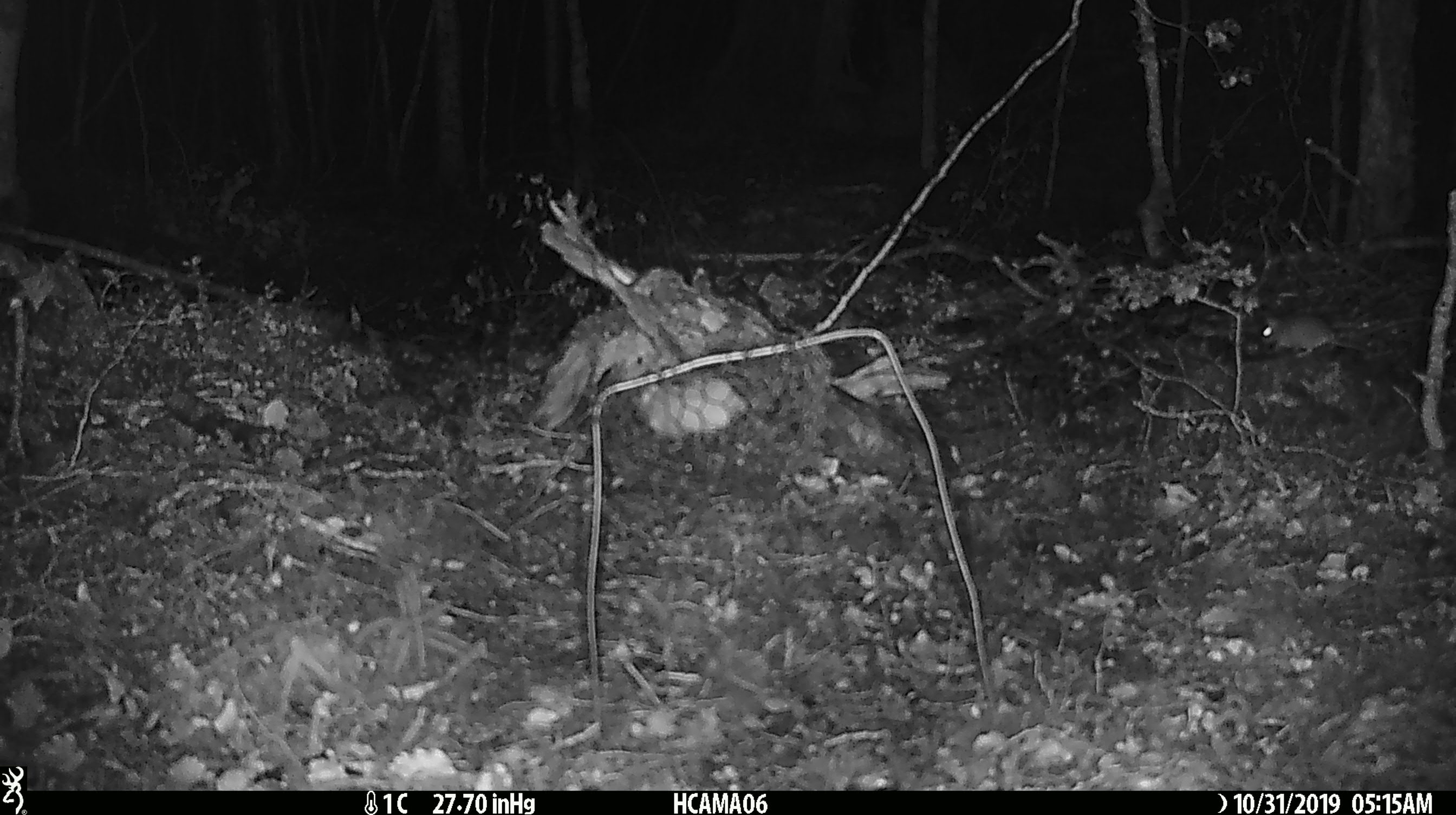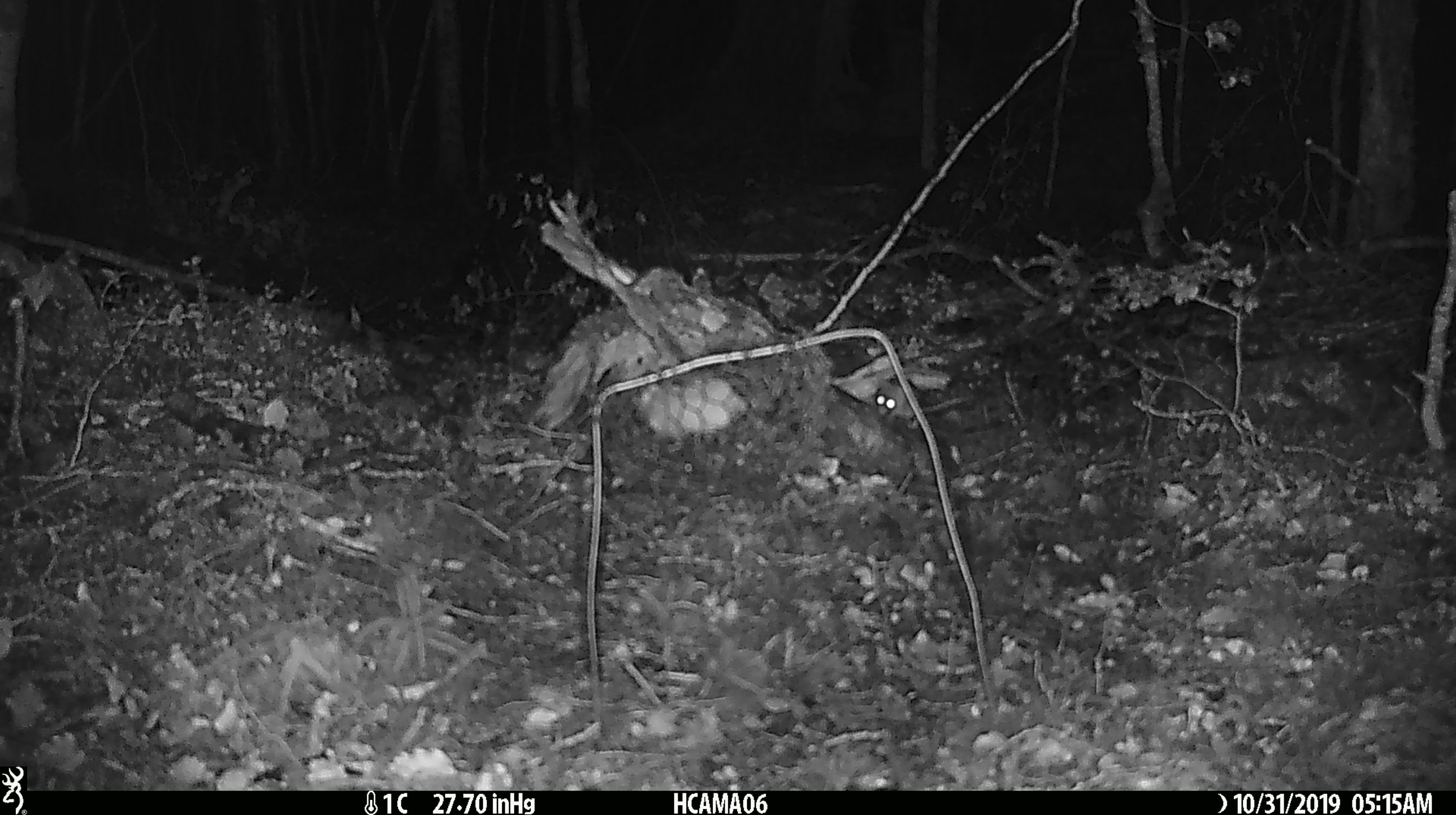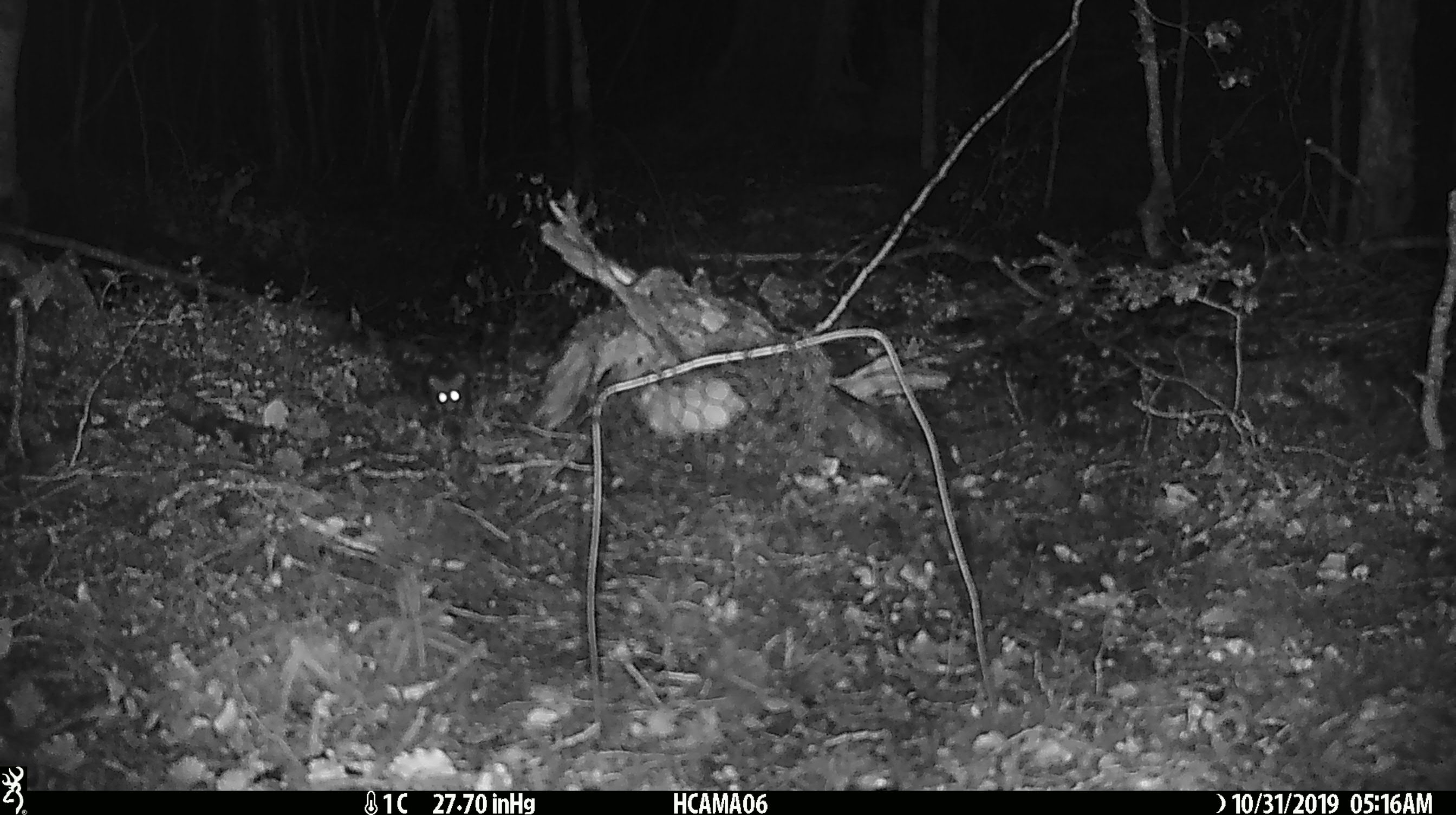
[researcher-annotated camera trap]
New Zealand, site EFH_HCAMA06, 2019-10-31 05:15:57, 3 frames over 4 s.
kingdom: Animalia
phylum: Chordata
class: Mammalia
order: Rodentia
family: Muridae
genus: Mus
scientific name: Mus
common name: mouse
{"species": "mouse (Mus)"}